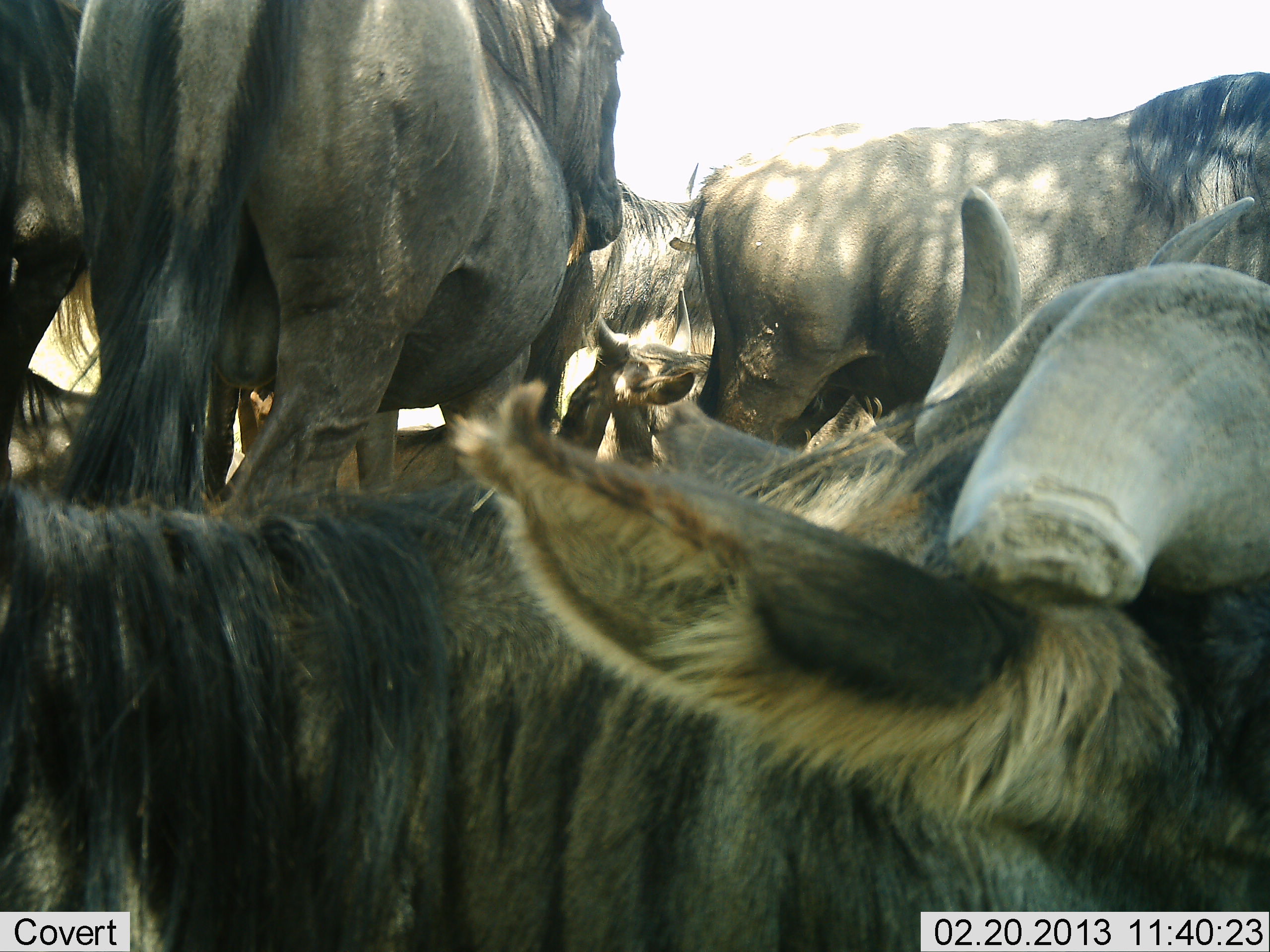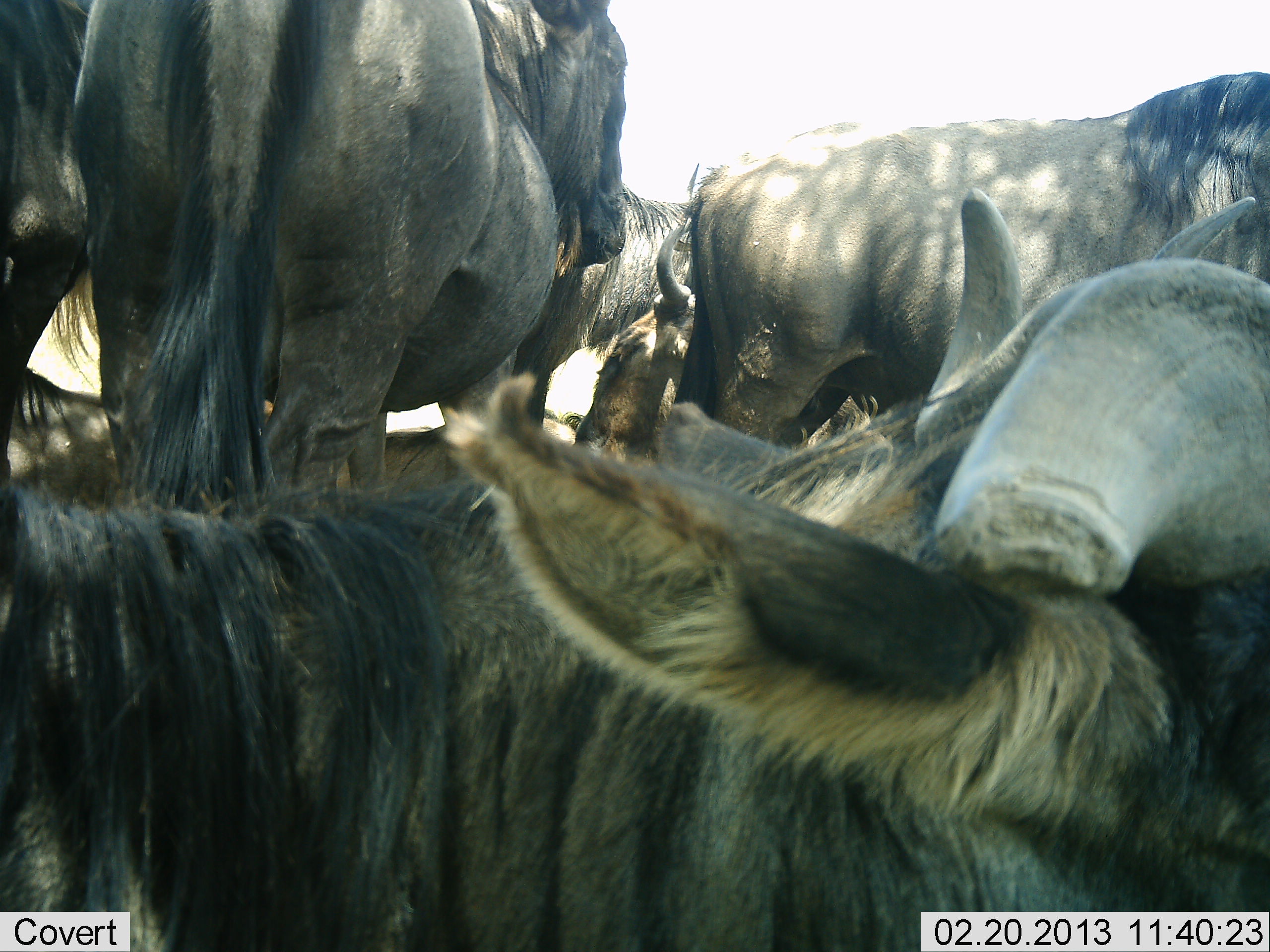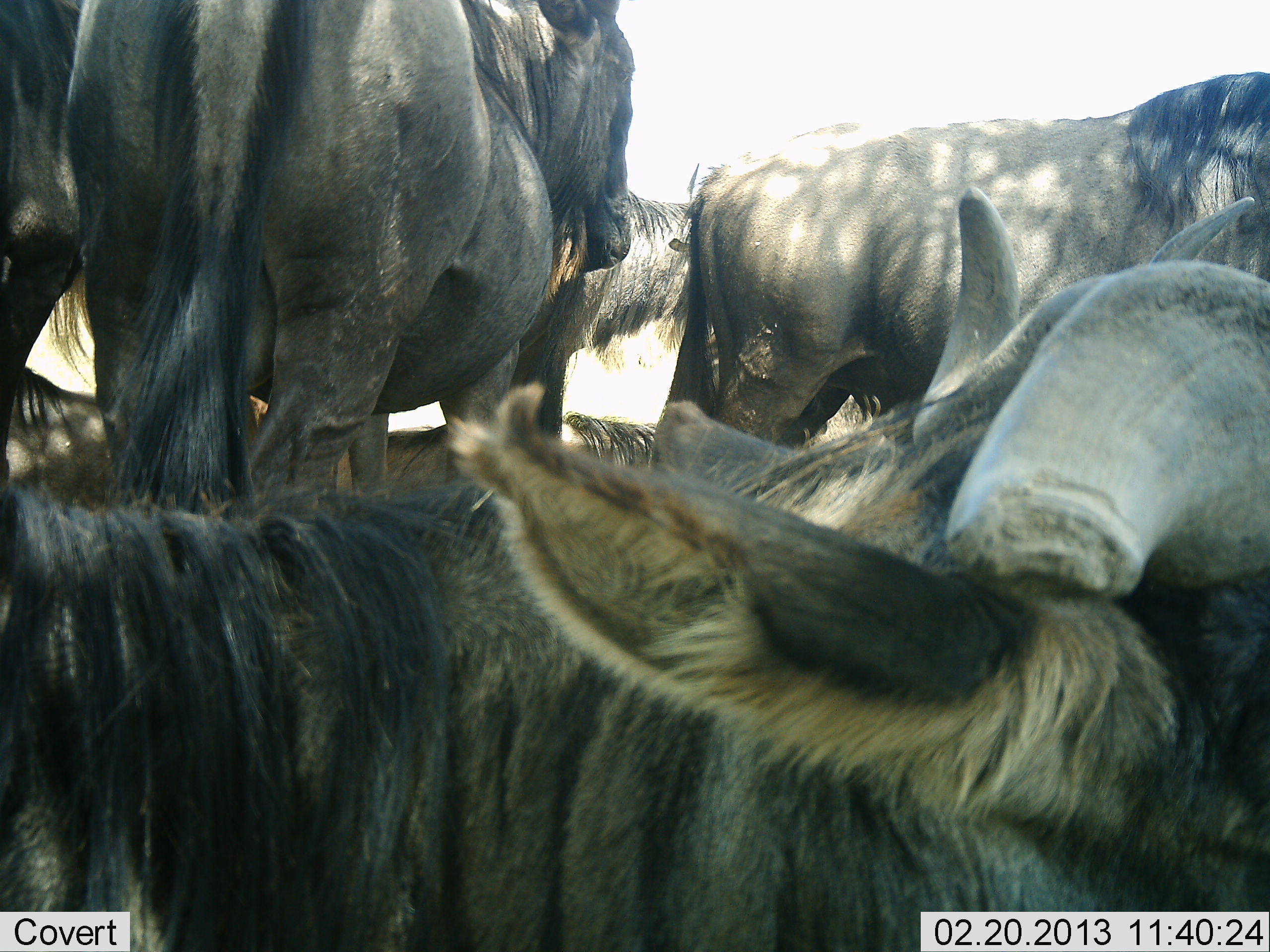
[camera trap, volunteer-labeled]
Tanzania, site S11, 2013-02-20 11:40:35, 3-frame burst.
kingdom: Animalia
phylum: Chordata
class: Mammalia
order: Artiodactyla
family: Bovidae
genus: Connochaetes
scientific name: Connochaetes taurinus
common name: blue wildebeest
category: wildebeest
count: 6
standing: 74%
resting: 89%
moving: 11%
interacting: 5%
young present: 5%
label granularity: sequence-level